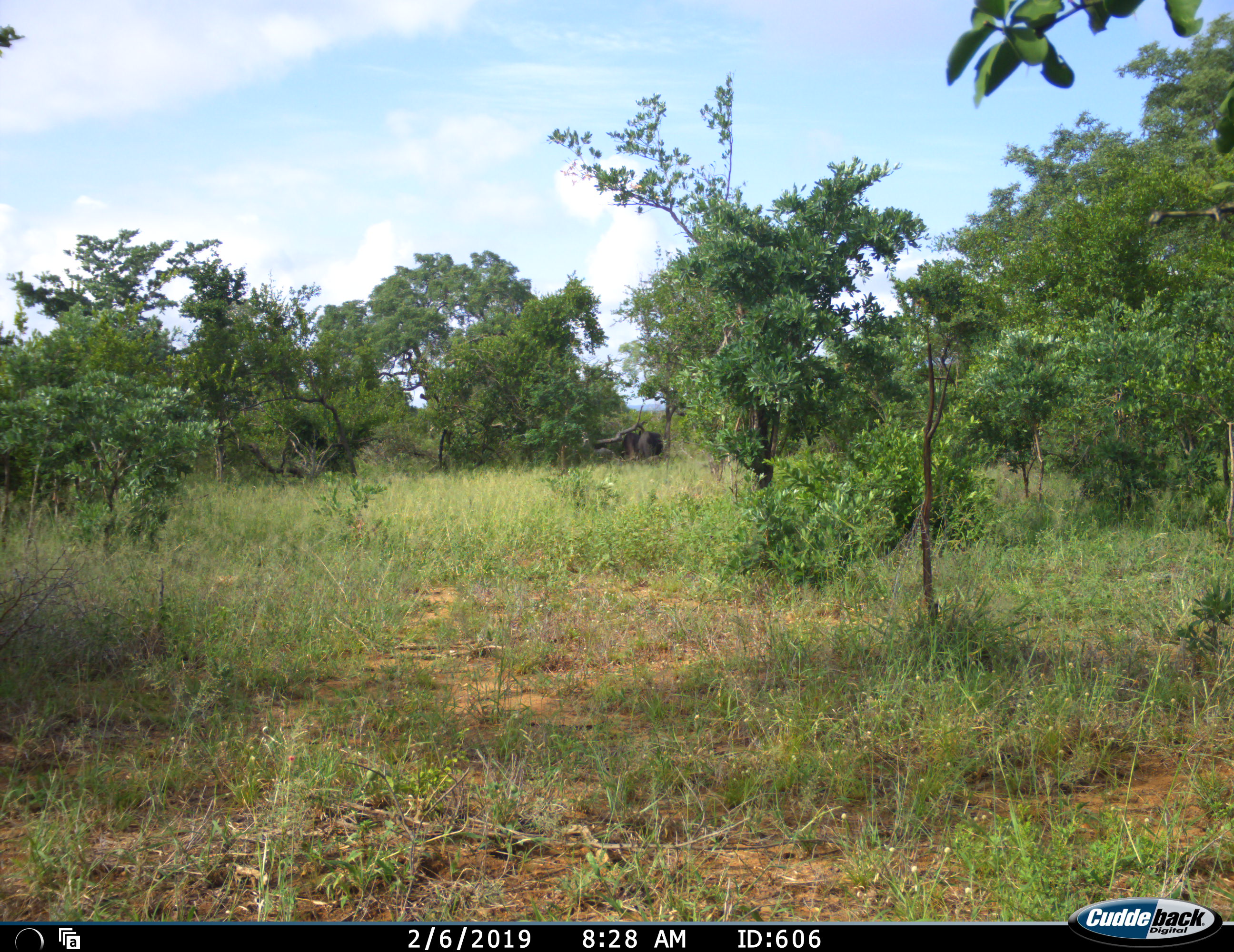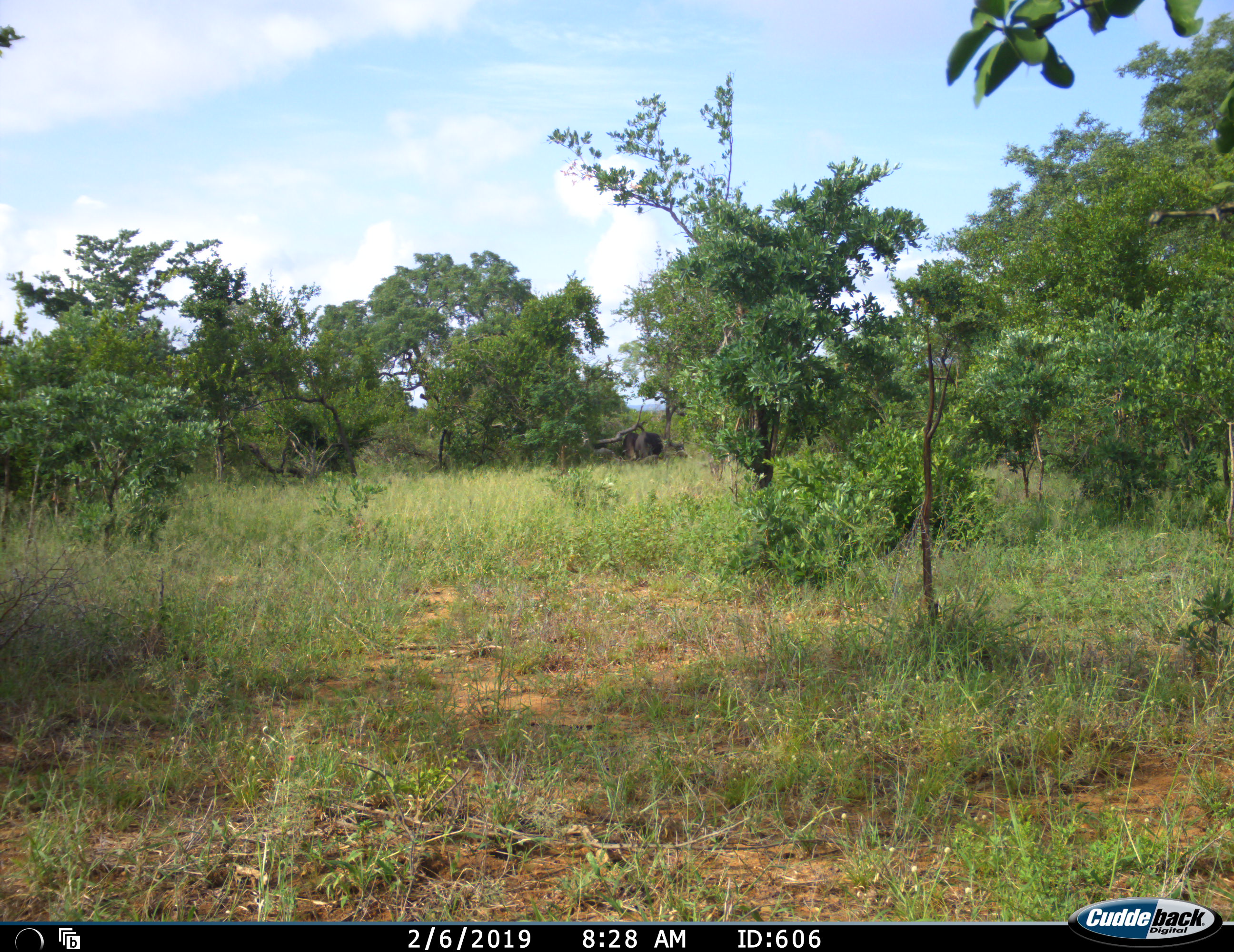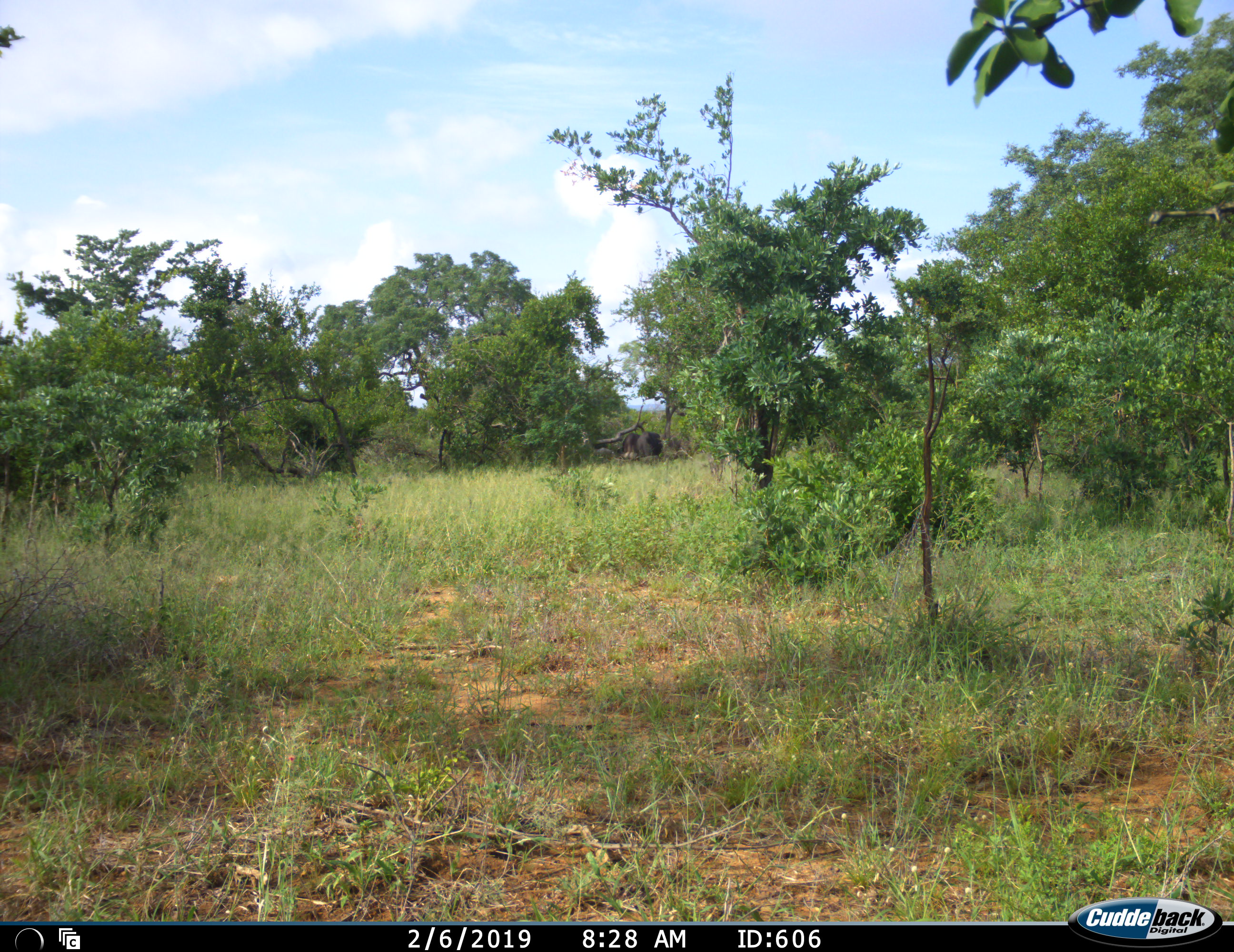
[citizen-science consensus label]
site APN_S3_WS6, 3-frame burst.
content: unidentified animal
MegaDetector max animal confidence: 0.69